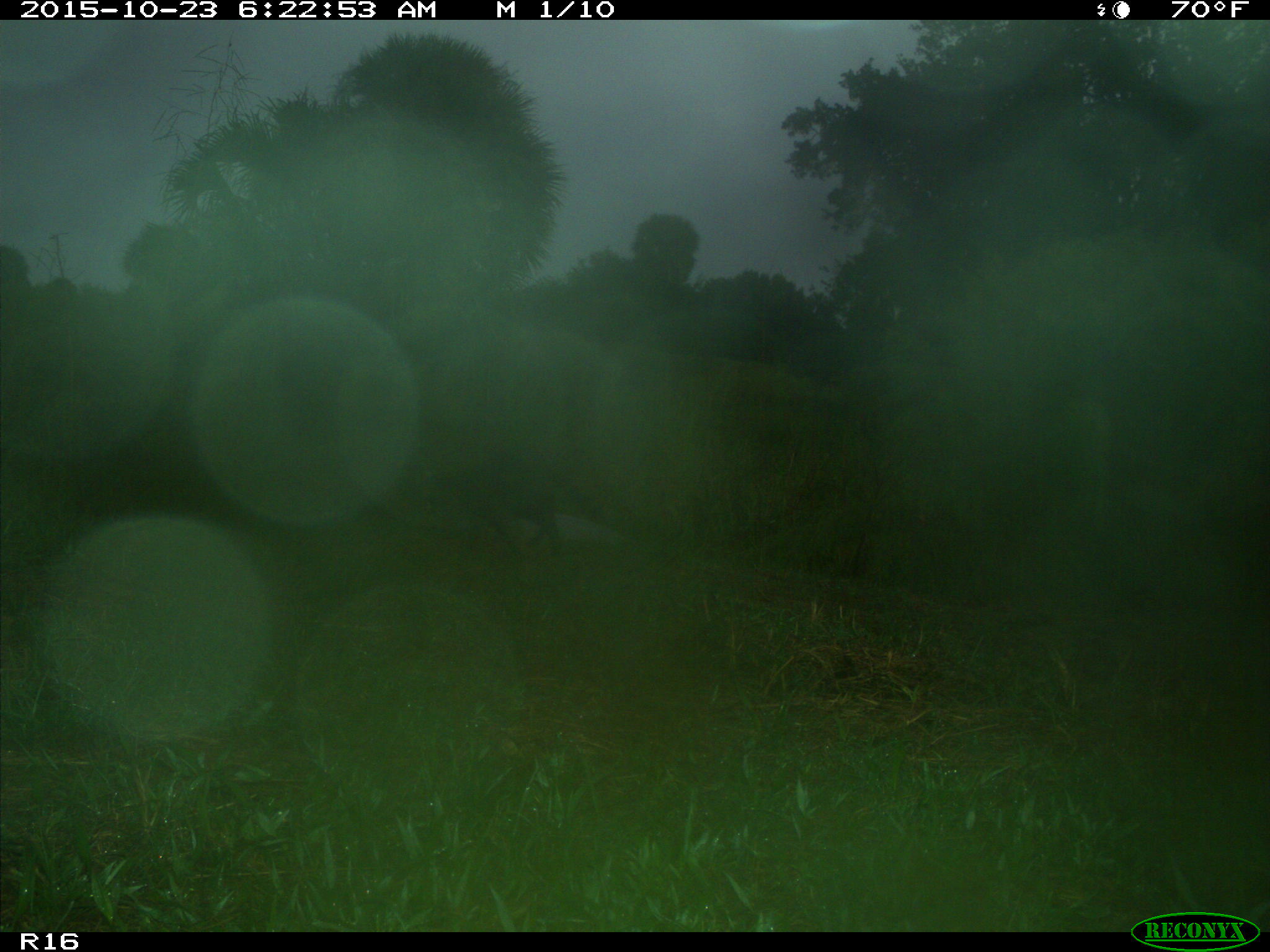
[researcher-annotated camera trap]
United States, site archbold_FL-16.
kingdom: Animalia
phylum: Chordata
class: Mammalia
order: Carnivora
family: Procyonidae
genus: Procyon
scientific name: Procyon lotor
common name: common raccoon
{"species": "Procyon lotor (common raccoon)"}